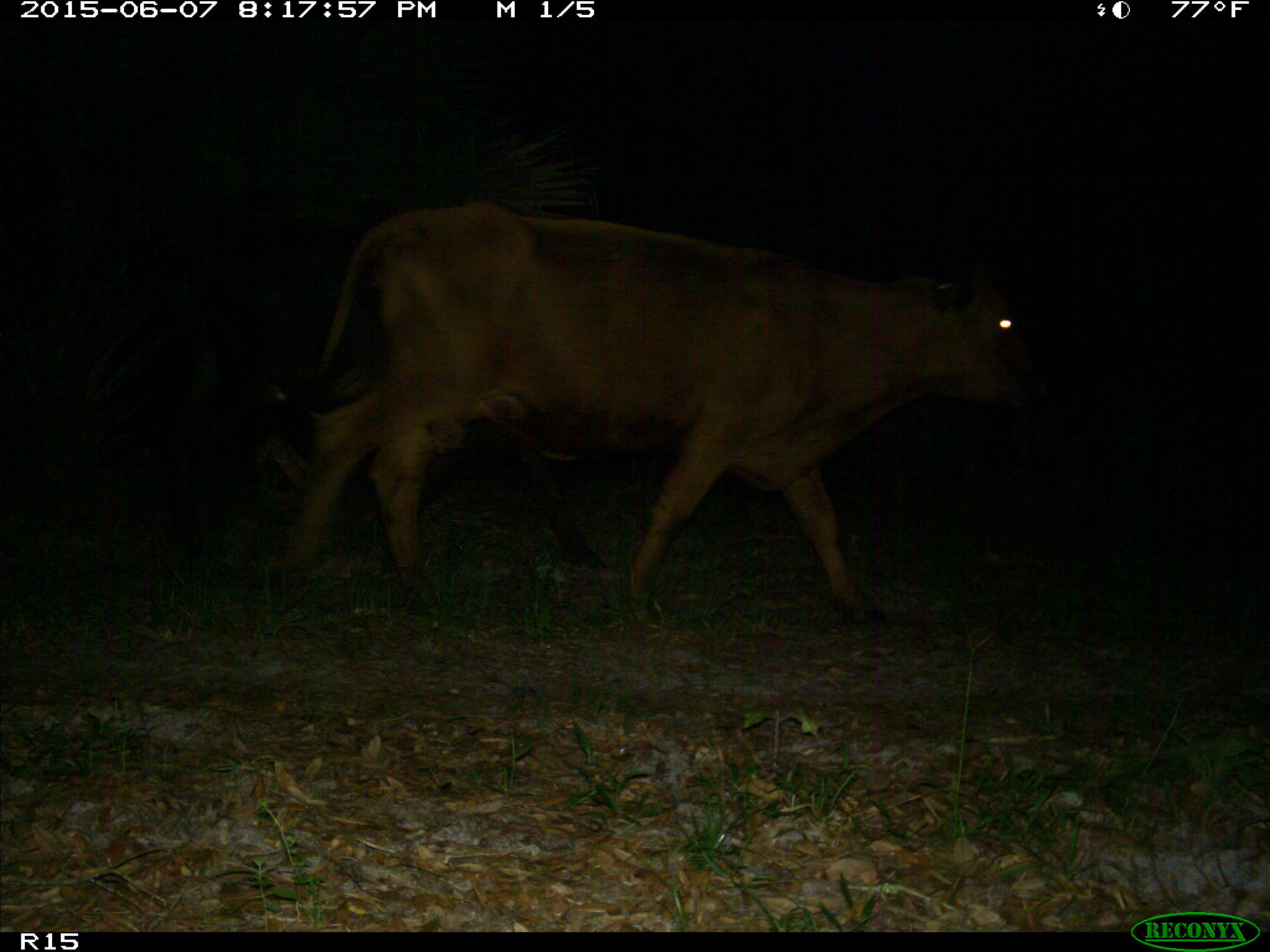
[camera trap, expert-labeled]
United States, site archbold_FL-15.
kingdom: Animalia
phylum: Chordata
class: Mammalia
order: Artiodactyla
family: Bovidae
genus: Bos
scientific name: Bos taurus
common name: domestic cow